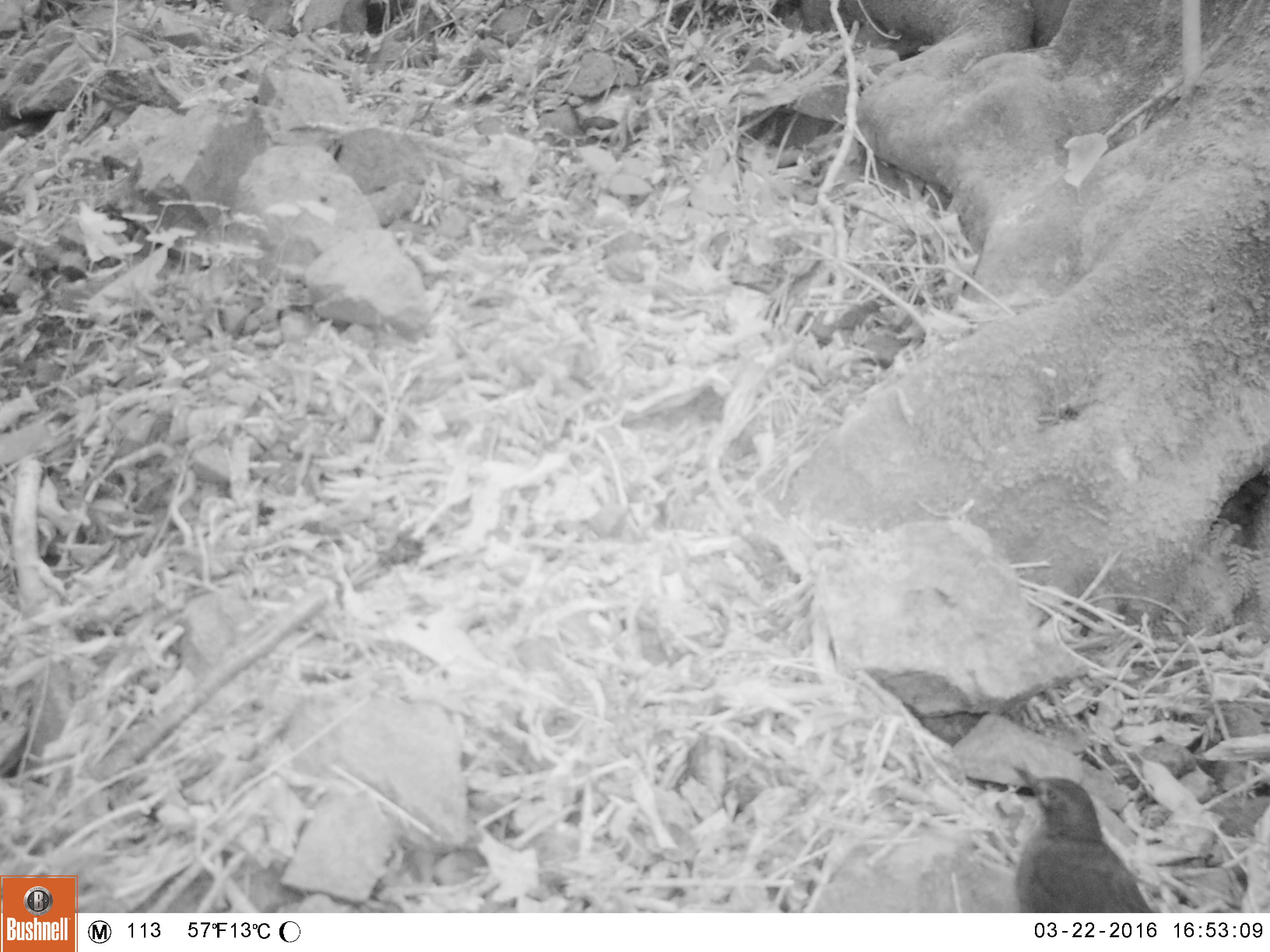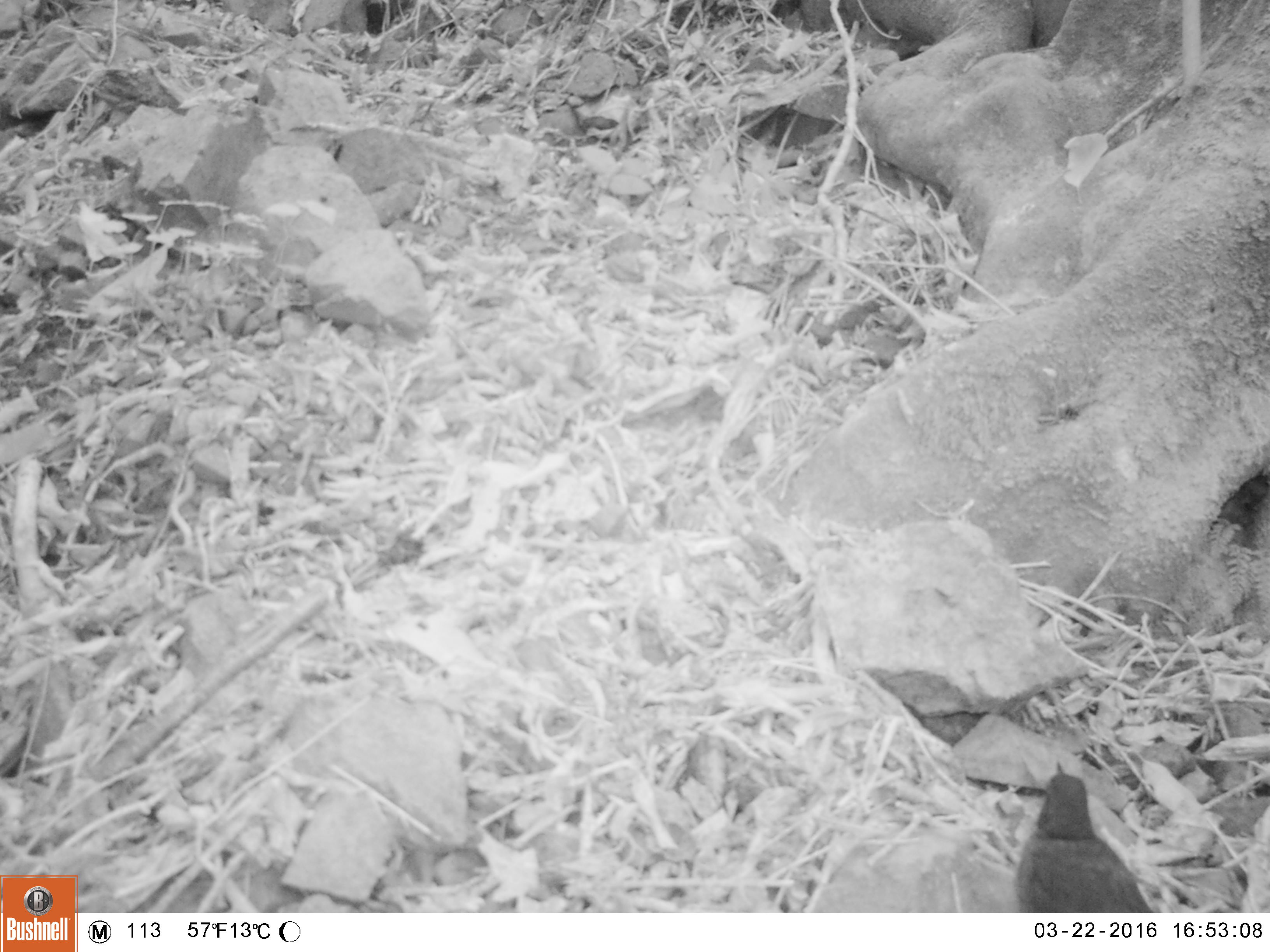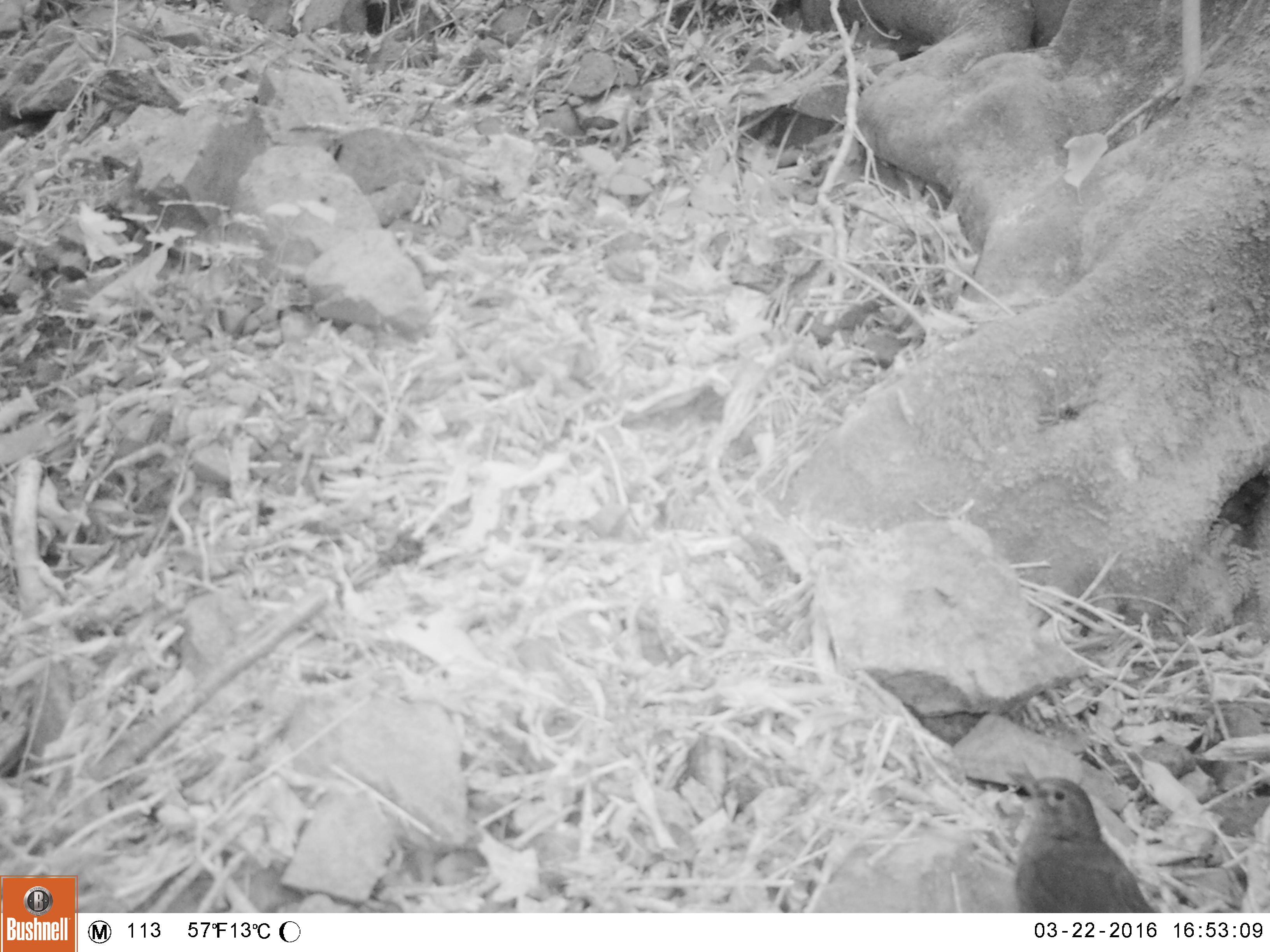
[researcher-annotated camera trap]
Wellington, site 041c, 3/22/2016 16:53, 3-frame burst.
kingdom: Animalia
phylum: Chordata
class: Aves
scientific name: Aves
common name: bird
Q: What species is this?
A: Bird (Aves).